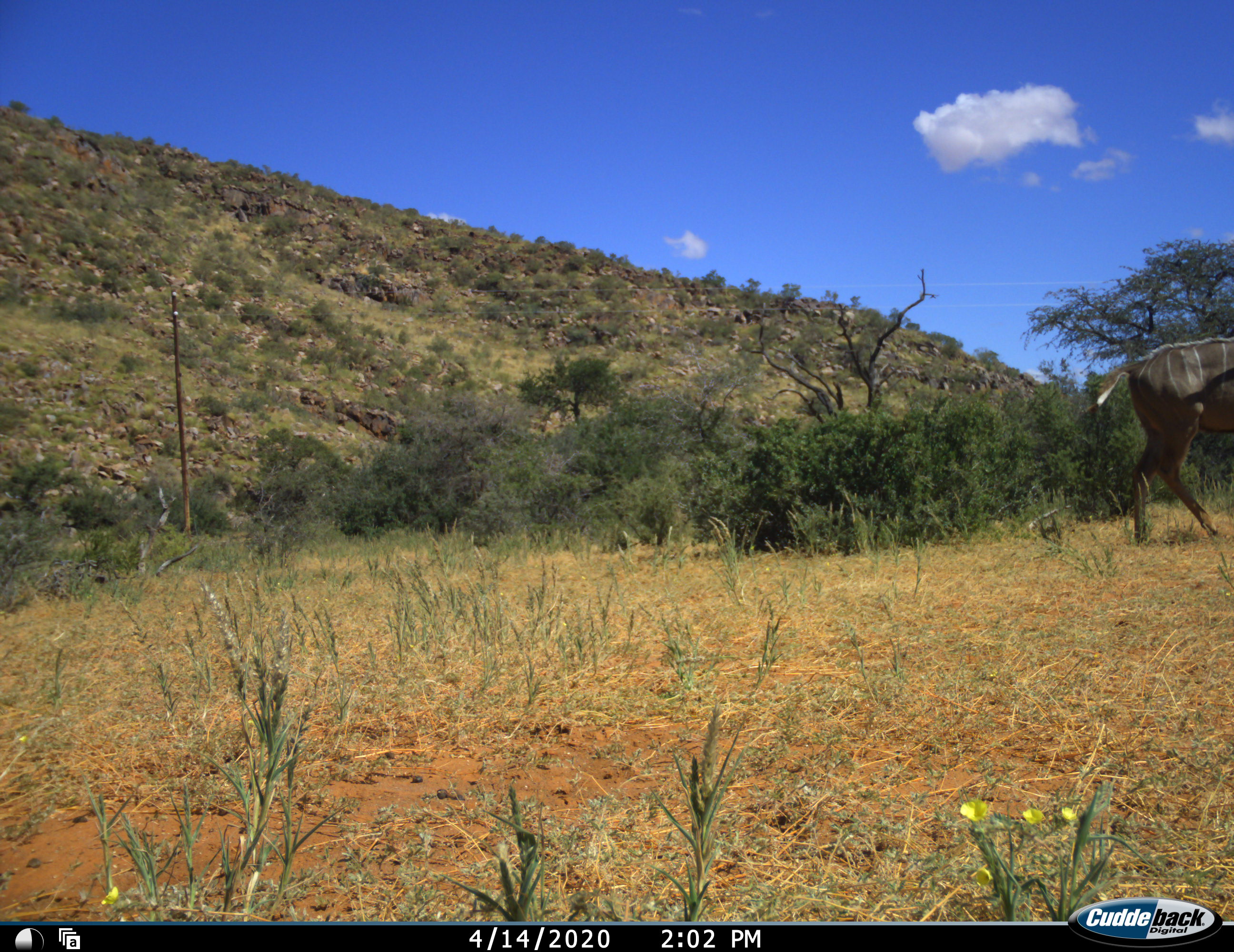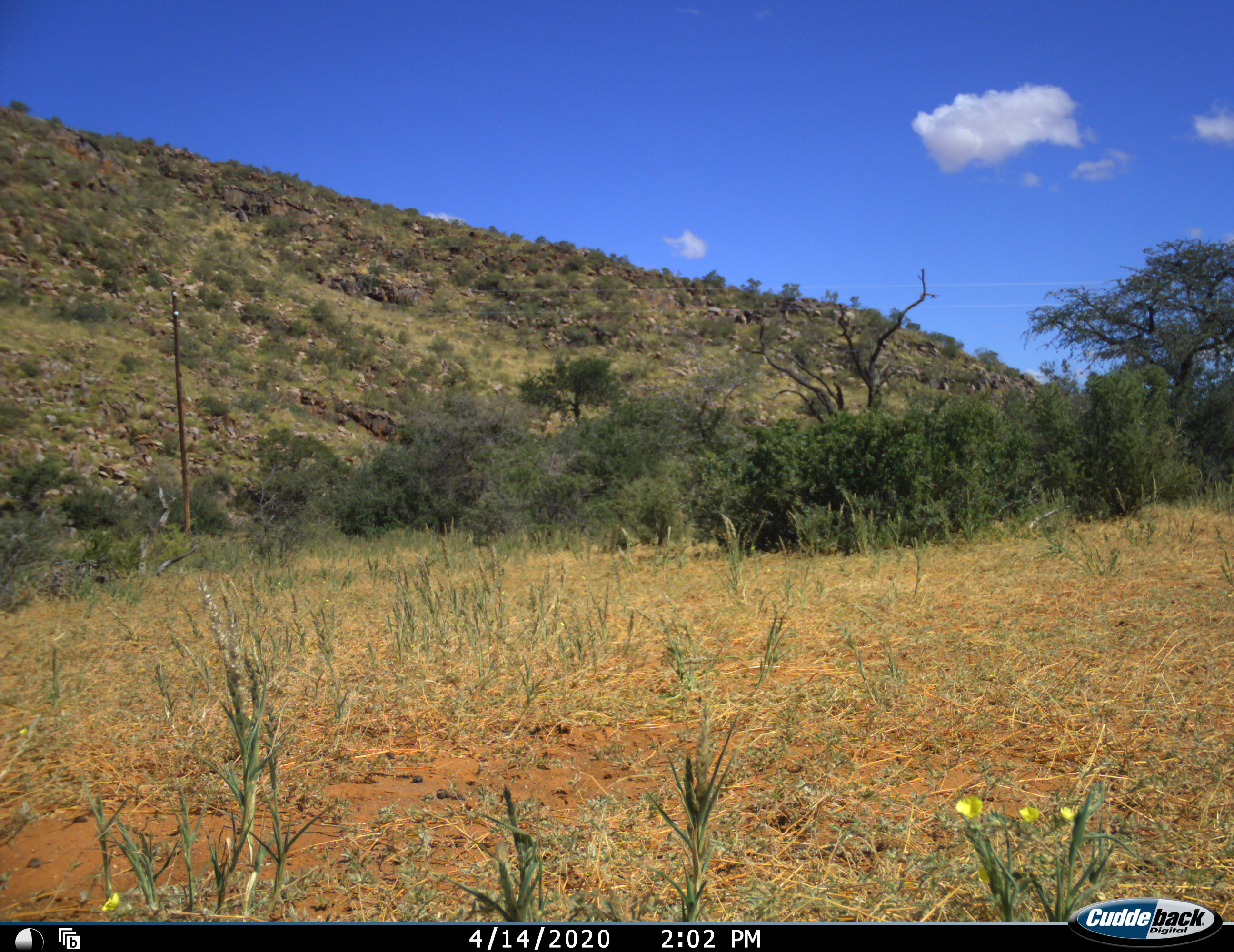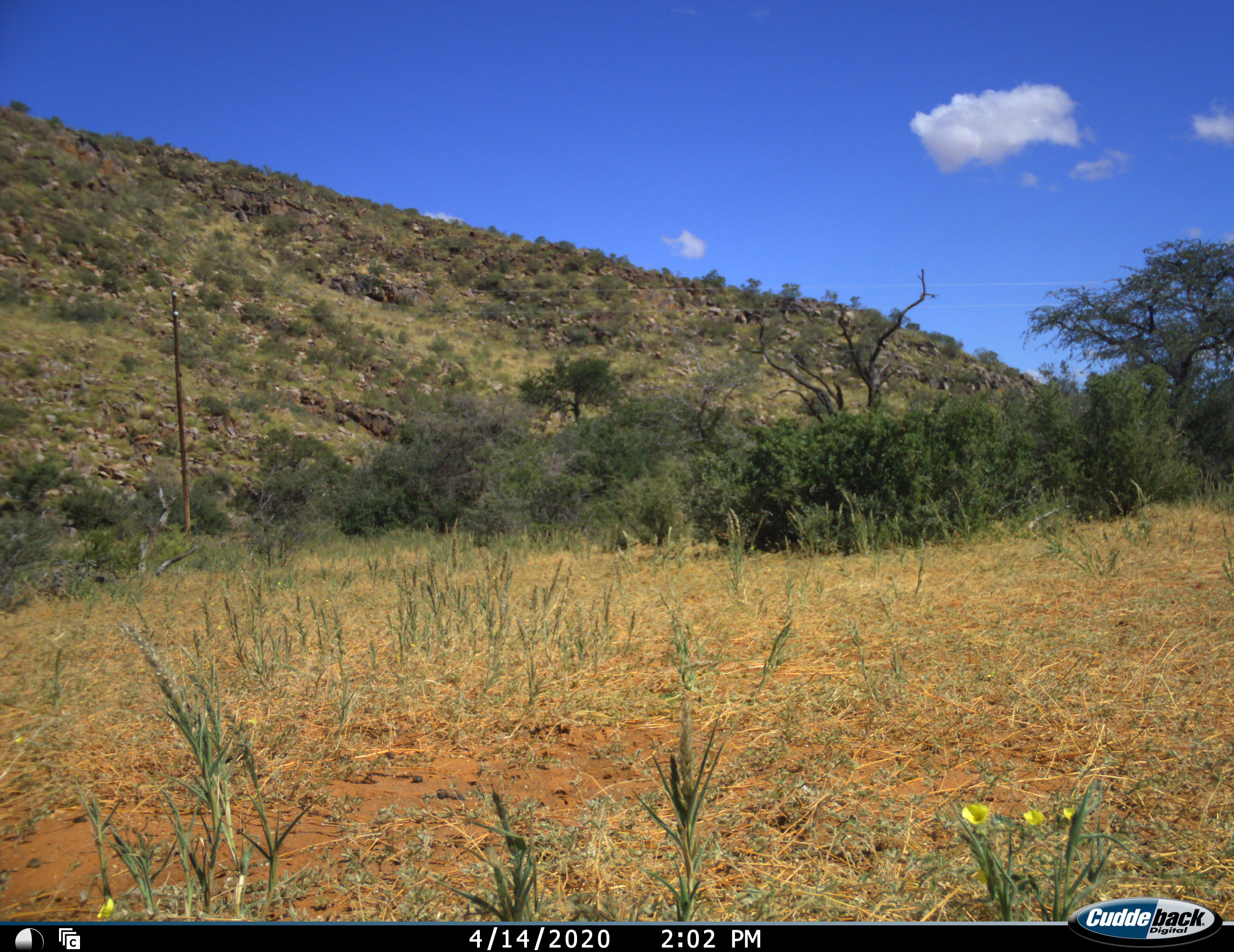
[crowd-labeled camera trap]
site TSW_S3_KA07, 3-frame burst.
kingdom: Animalia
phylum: Chordata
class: Mammalia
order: Artiodactyla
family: Bovidae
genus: Tragelaphus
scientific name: Tragelaphus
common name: kudu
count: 1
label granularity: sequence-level